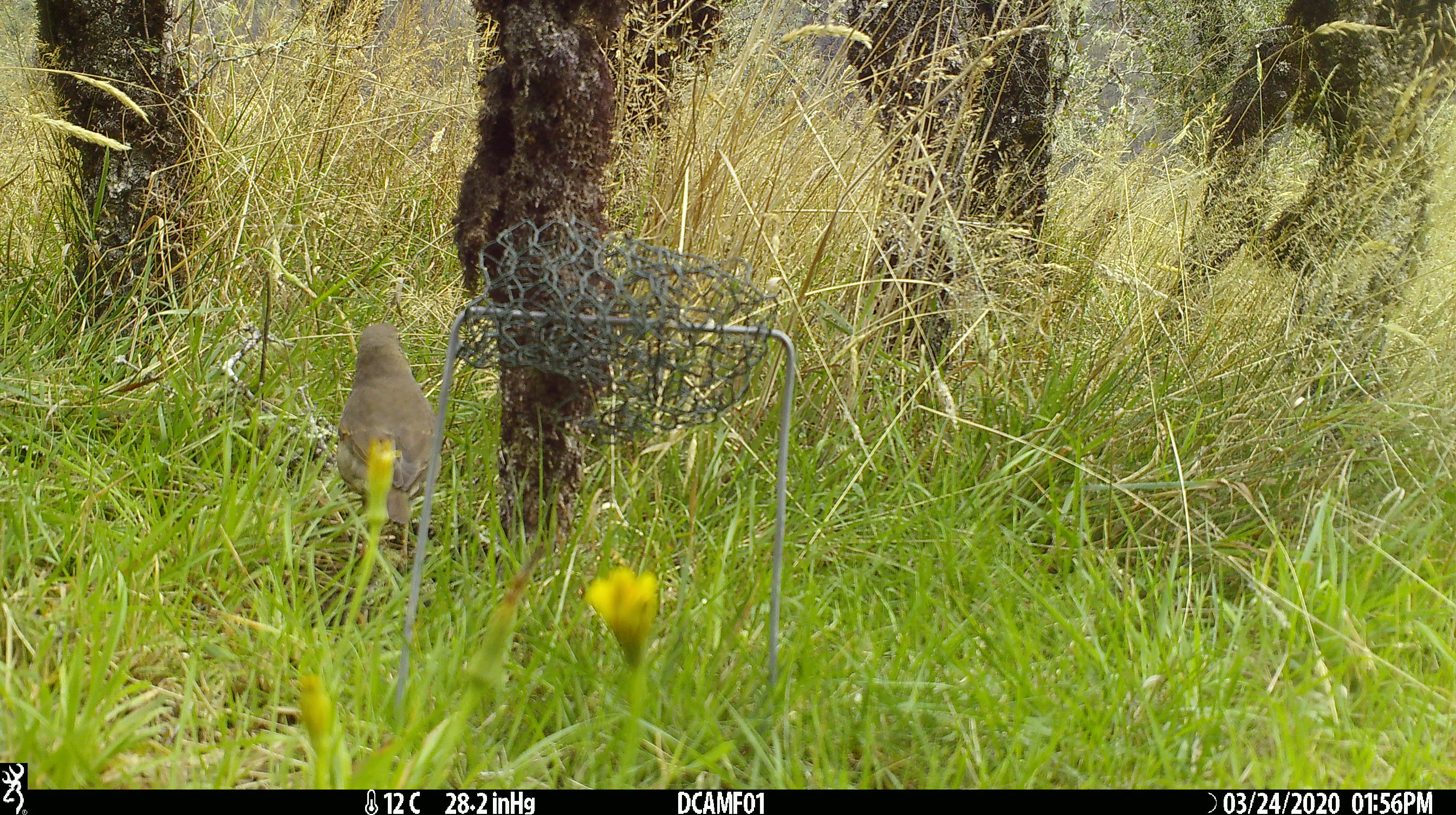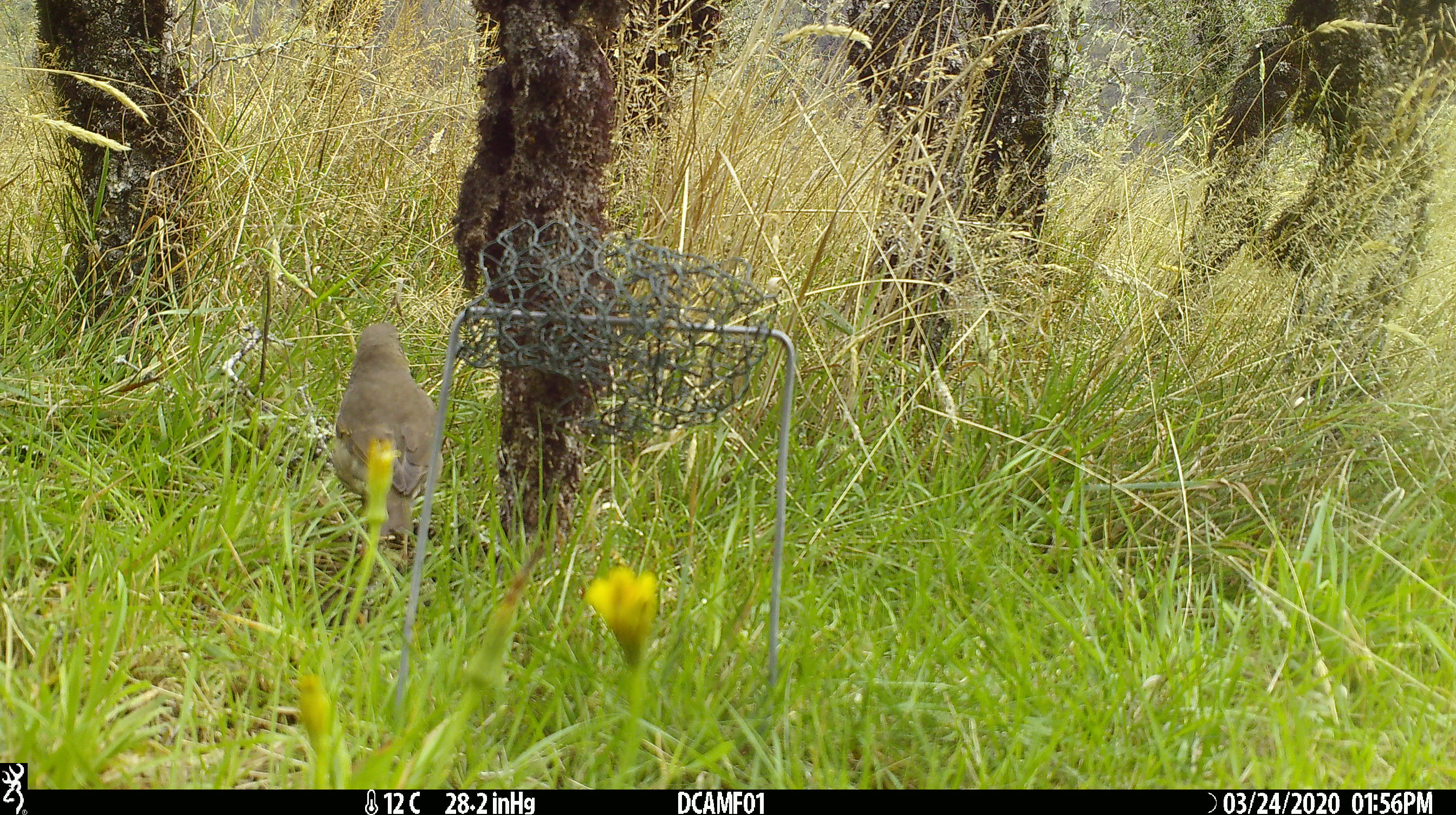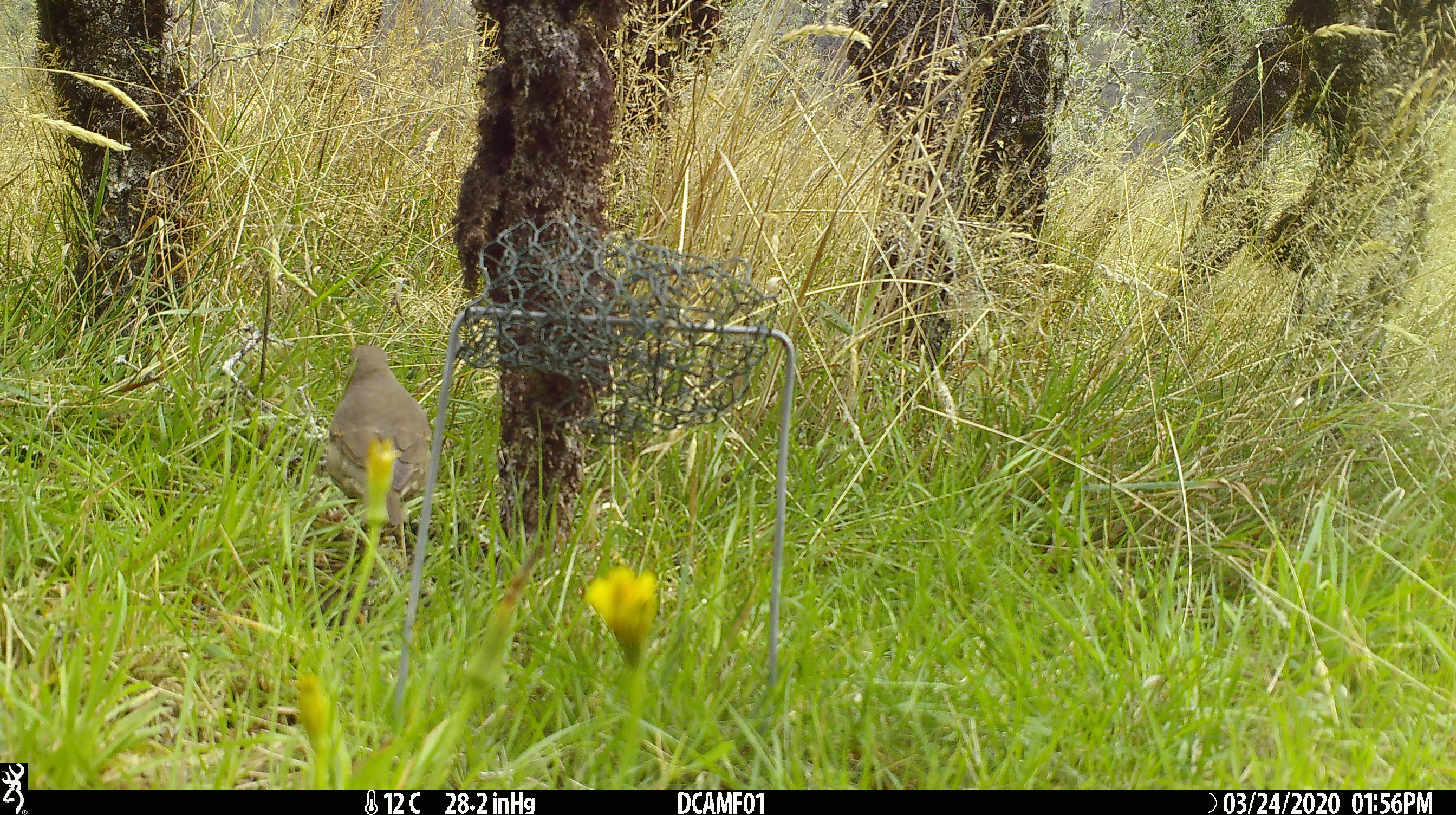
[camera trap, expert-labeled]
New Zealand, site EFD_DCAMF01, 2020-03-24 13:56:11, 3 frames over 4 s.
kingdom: Animalia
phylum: Chordata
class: Aves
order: Passeriformes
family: Turdidae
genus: Turdus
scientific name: Turdus philomelos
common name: song thrush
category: thrush